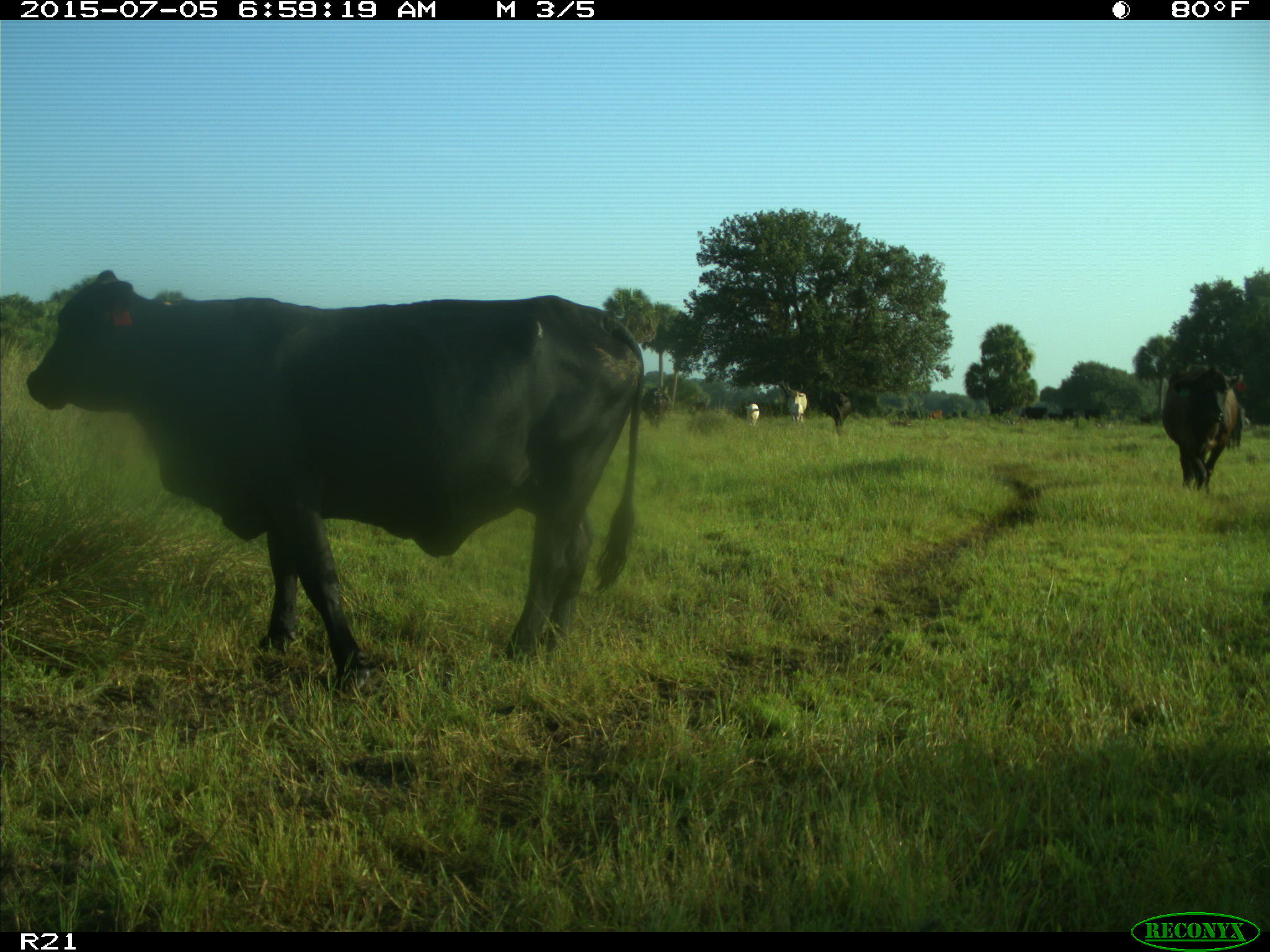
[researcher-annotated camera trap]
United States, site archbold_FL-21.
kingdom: Animalia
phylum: Chordata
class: Mammalia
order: Artiodactyla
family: Bovidae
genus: Bos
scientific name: Bos taurus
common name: domestic cow